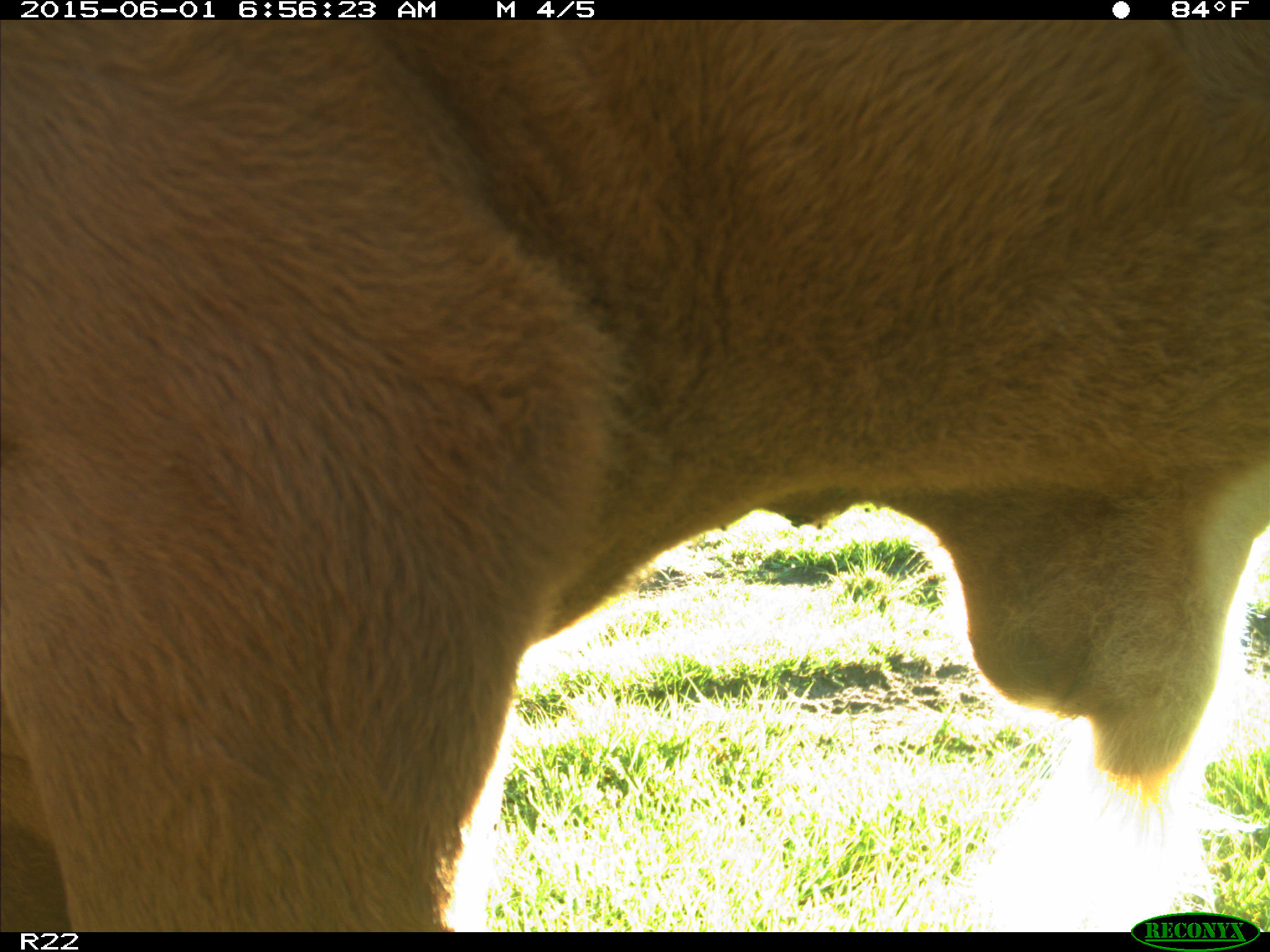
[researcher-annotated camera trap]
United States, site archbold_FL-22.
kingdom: Animalia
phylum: Chordata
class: Mammalia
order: Artiodactyla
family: Bovidae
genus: Bos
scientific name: Bos taurus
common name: domestic cow